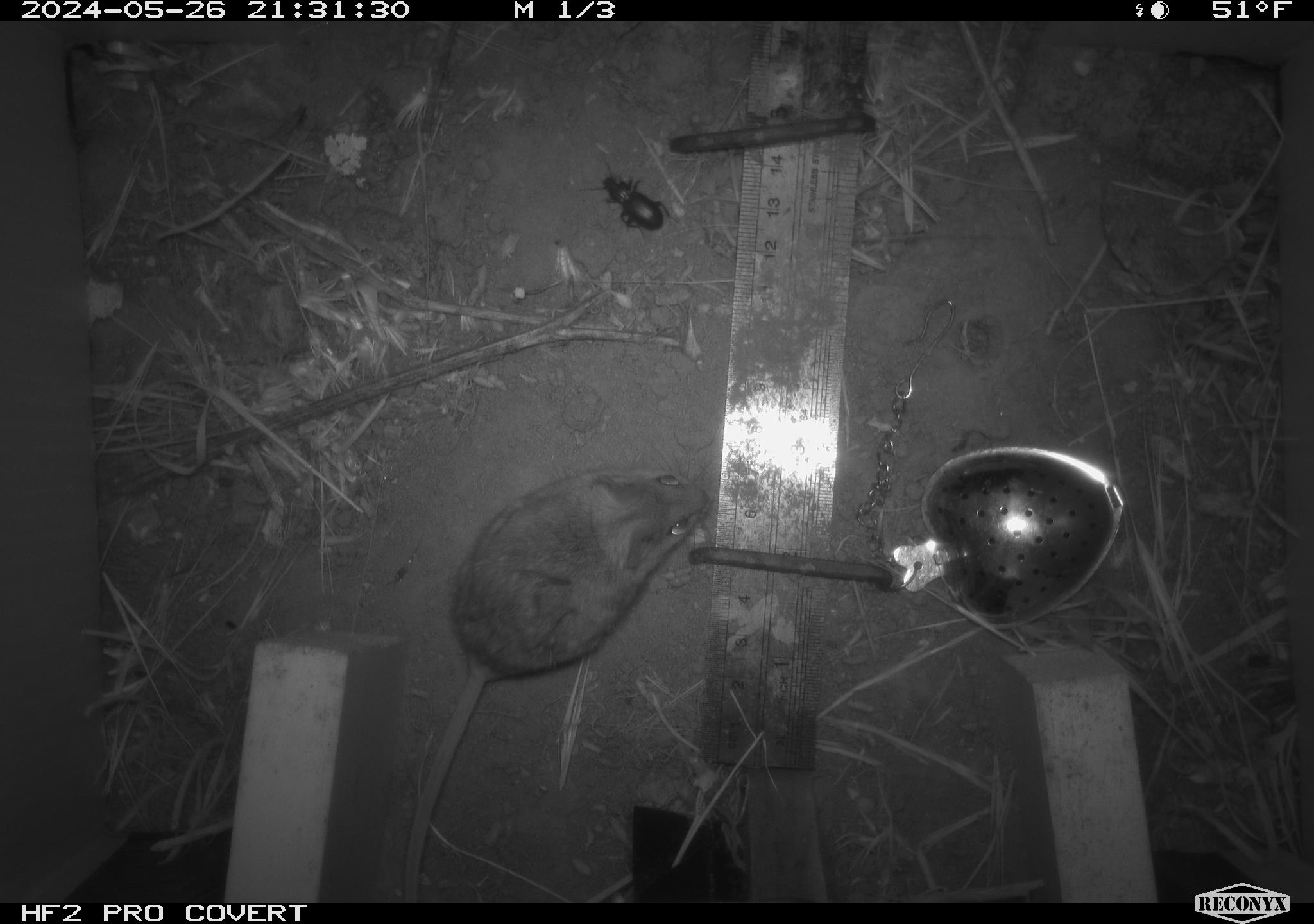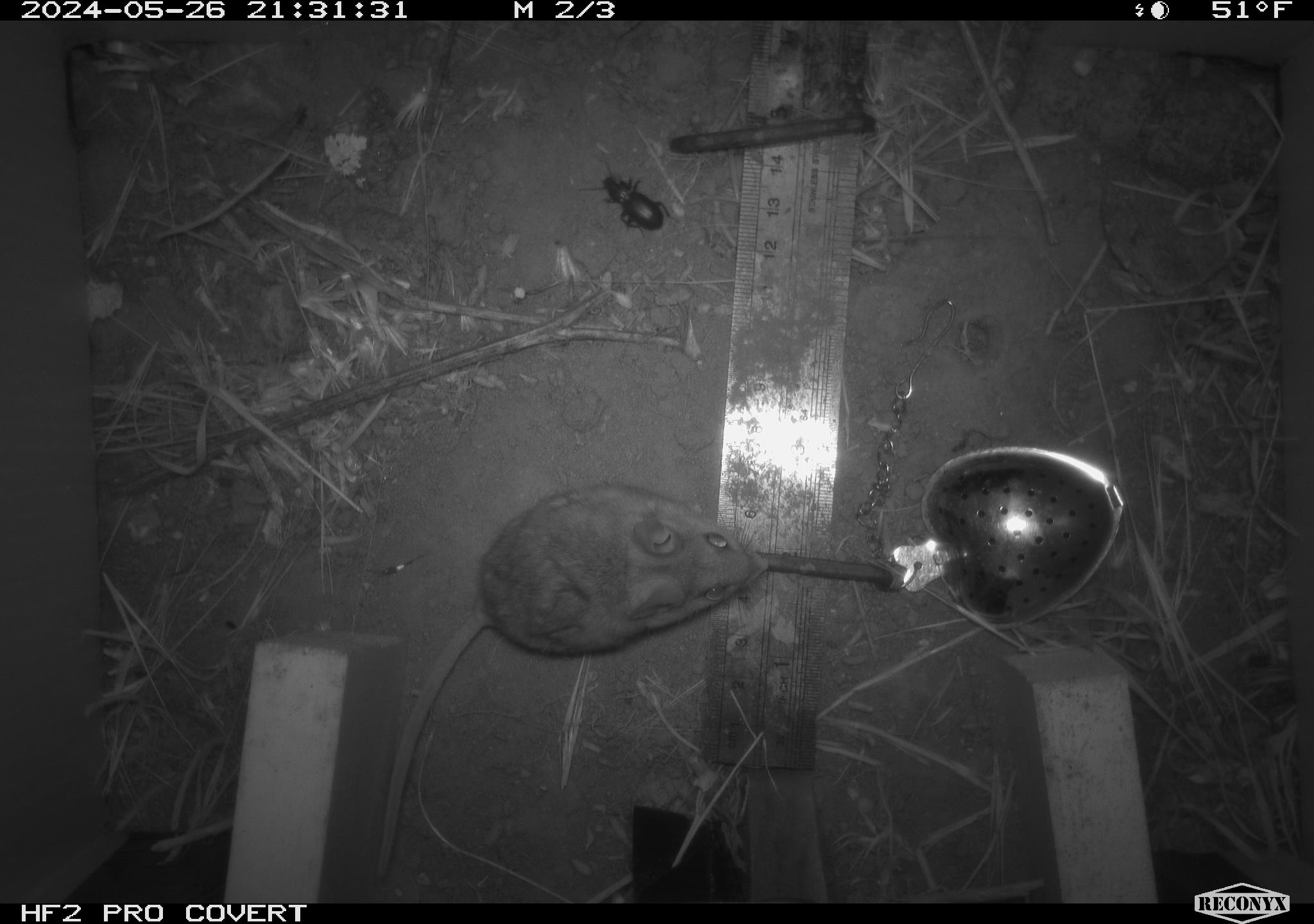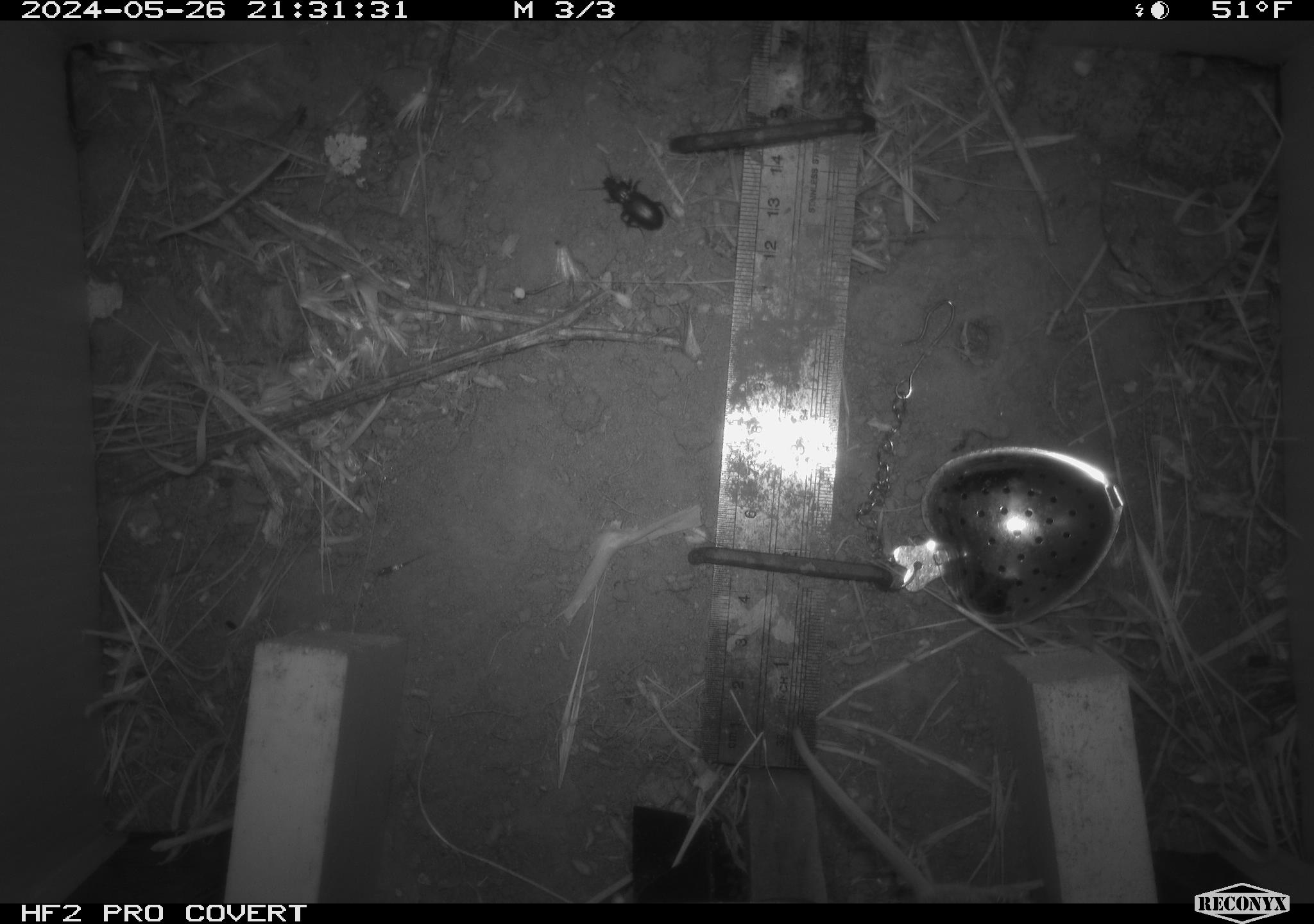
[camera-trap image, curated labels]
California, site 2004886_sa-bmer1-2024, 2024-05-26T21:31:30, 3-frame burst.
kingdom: Animalia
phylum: Chordata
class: Mammalia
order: Rodentia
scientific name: Rodentia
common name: mouse species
Mouse species (Rodentia).